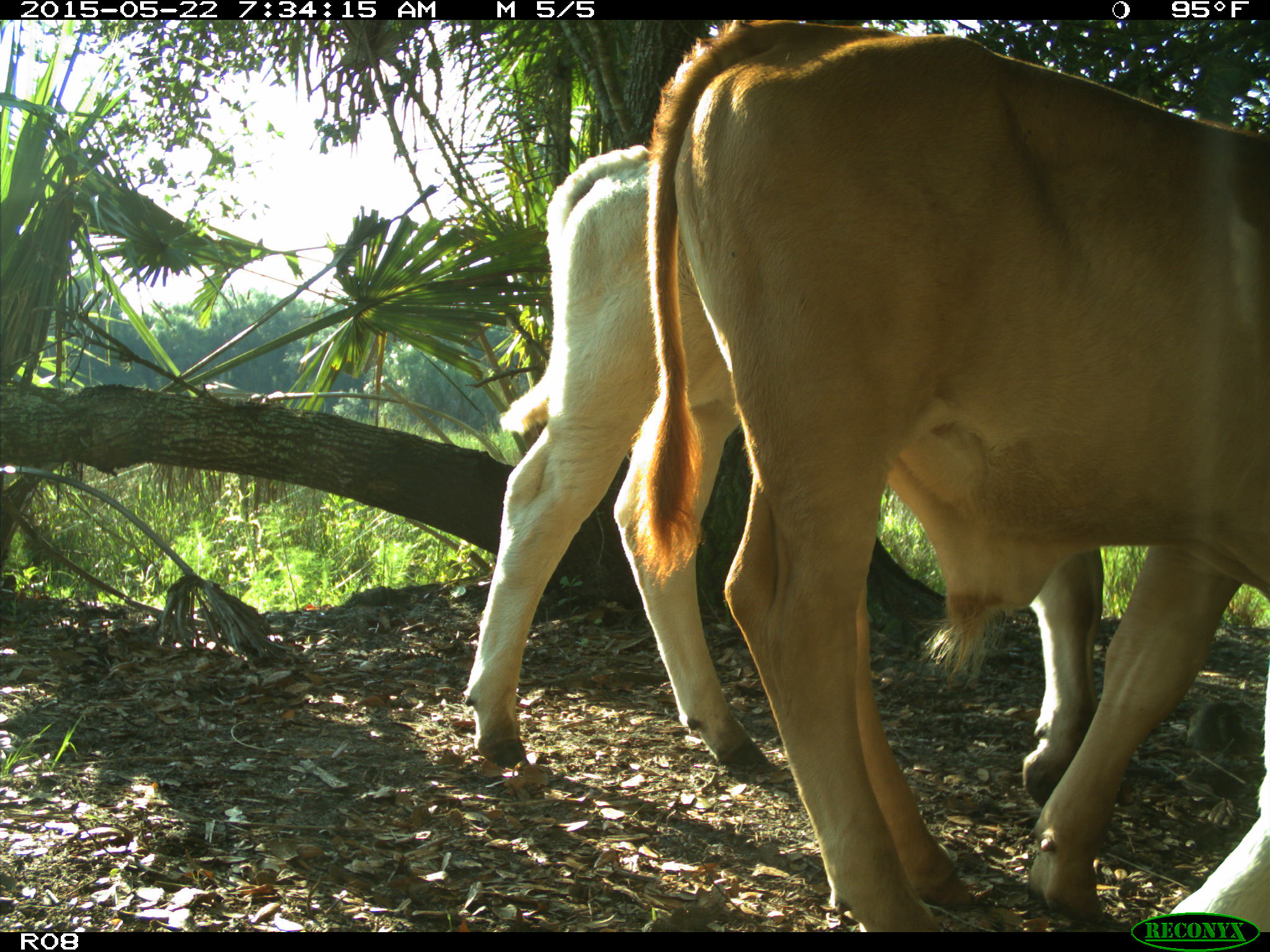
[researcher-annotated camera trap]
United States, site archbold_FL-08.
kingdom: Animalia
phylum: Chordata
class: Mammalia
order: Artiodactyla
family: Bovidae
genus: Bos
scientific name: Bos taurus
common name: domestic cow